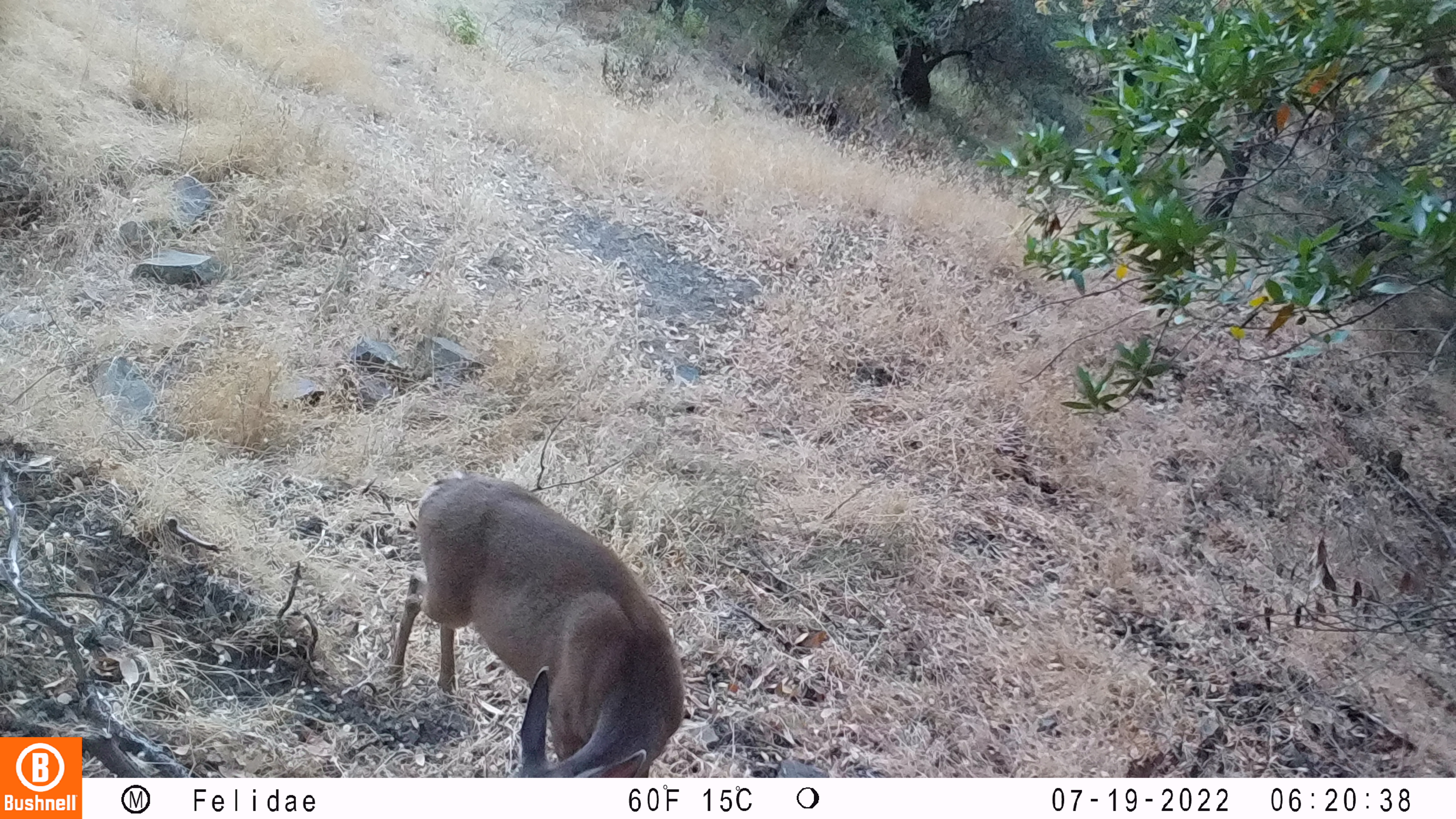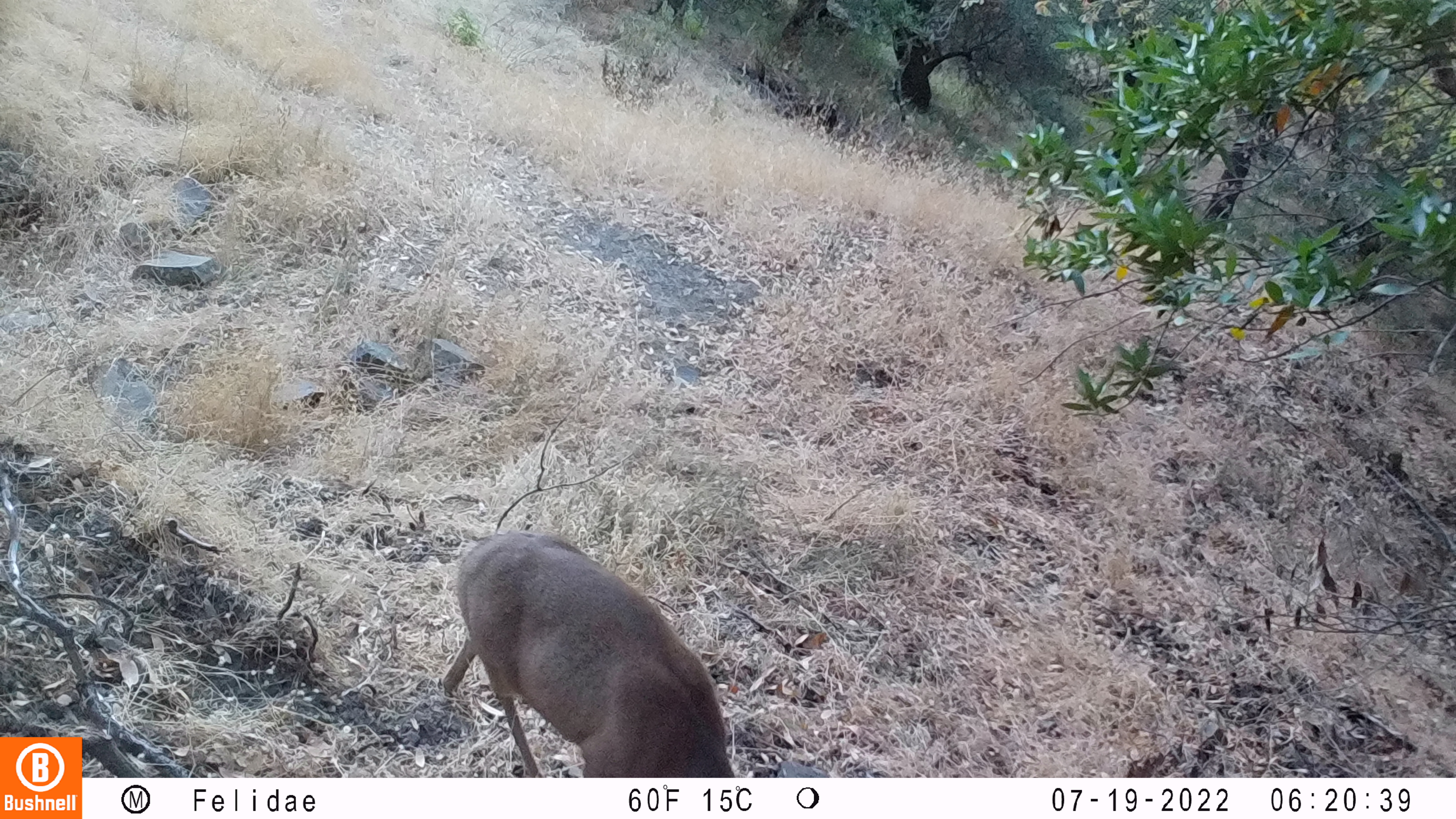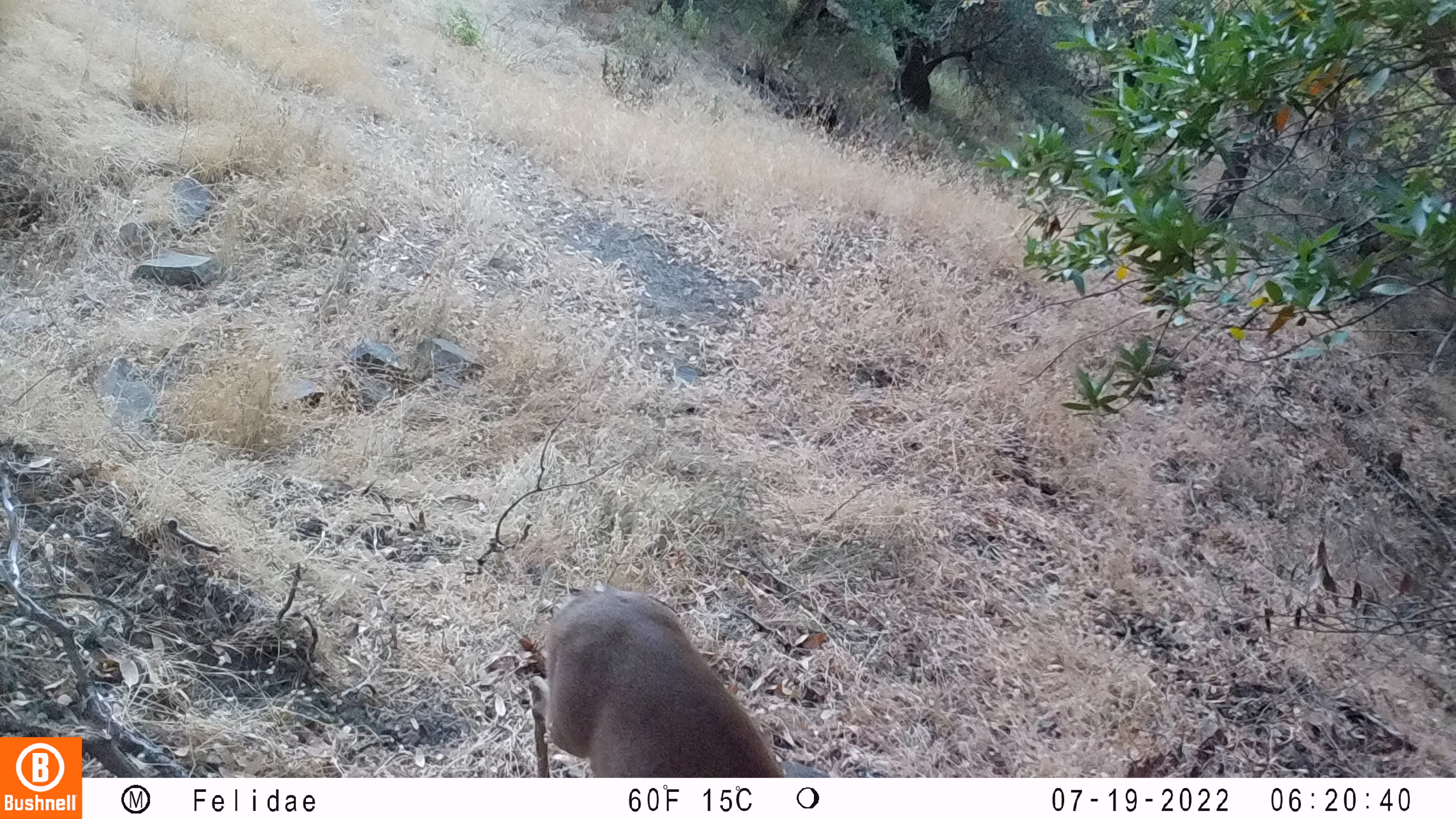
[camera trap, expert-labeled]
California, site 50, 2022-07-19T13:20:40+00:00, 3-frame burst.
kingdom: Animalia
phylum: Chordata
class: Mammalia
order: Artiodactyla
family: Cervidae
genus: Odocoileus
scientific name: Odocoileus hemionus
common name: mule deer